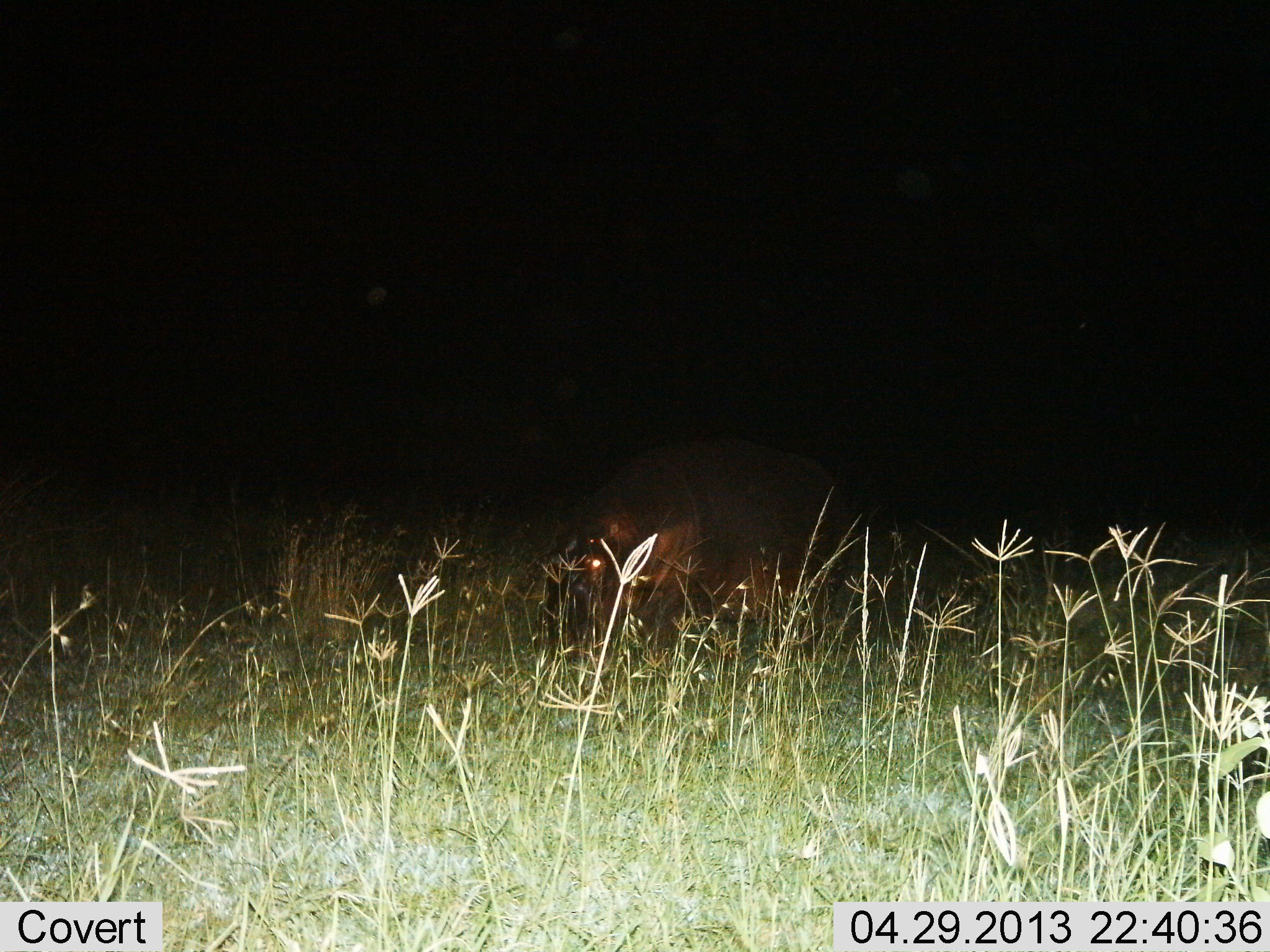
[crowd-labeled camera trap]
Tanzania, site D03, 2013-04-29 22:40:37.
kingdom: Animalia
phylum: Chordata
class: Mammalia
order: Artiodactyla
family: Hippopotamidae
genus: Hippopotamus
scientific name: Hippopotamus amphibius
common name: hippopotamus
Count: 1.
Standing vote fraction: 44%.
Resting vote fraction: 0%.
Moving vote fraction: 19%.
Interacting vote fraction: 0%.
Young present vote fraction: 0%.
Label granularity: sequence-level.